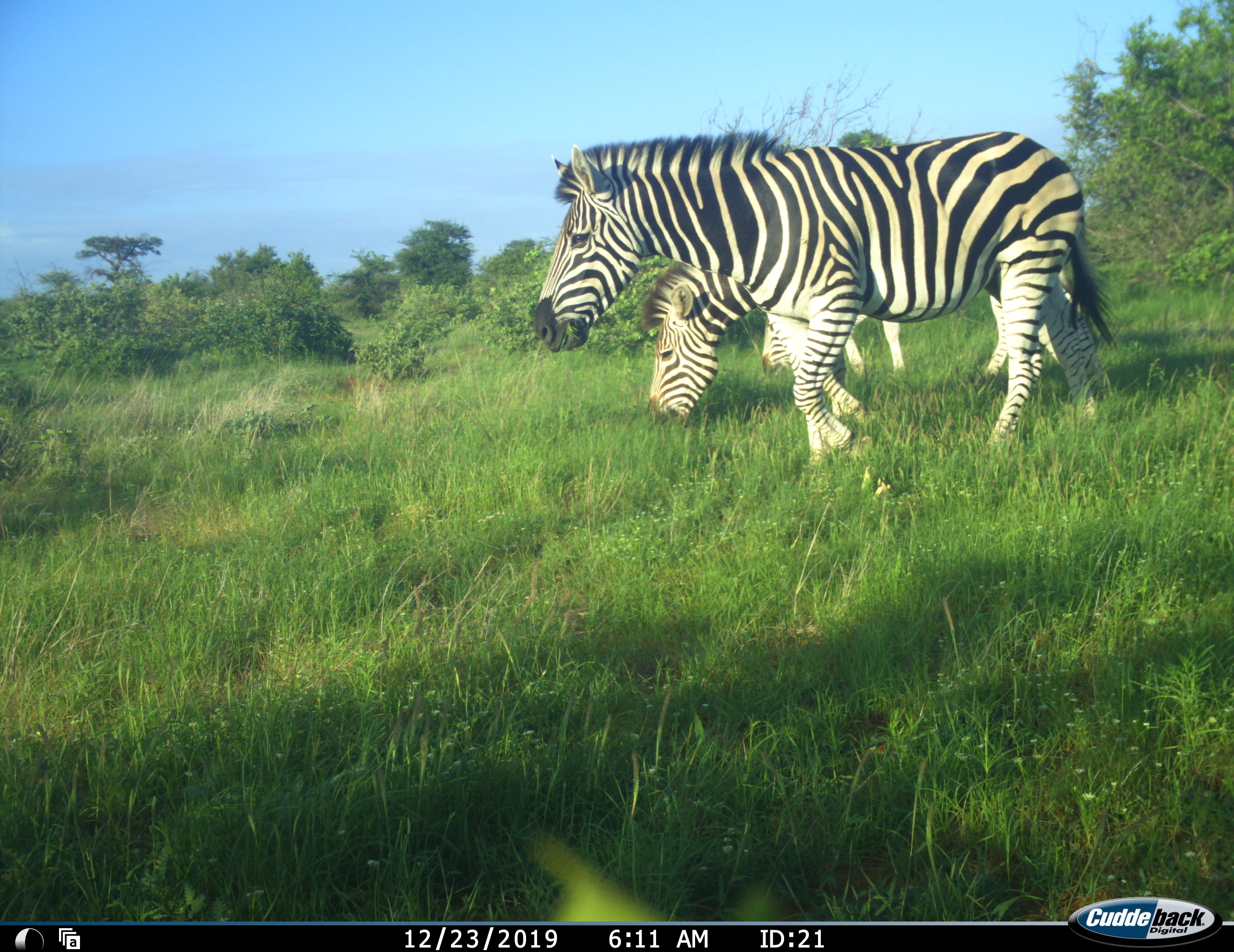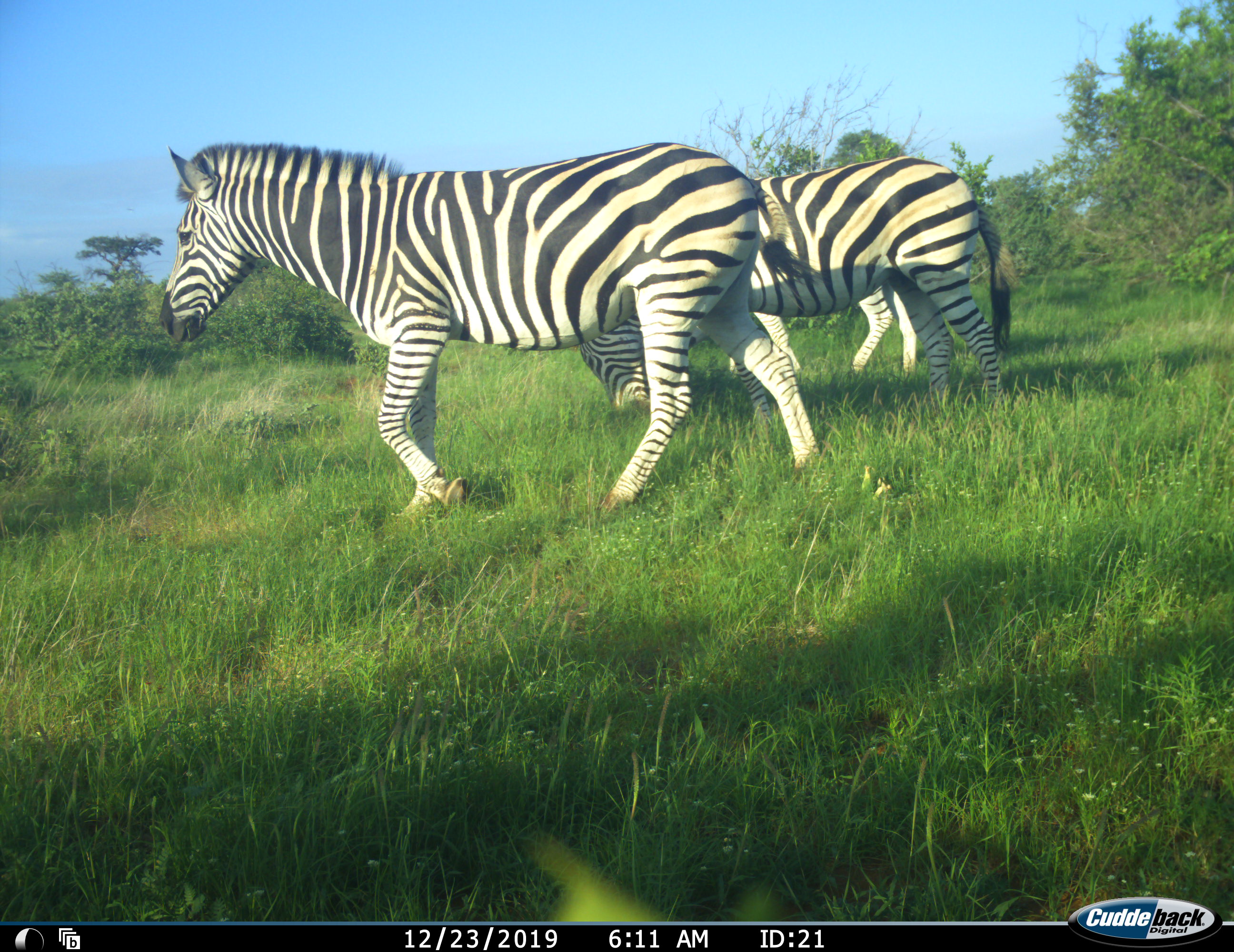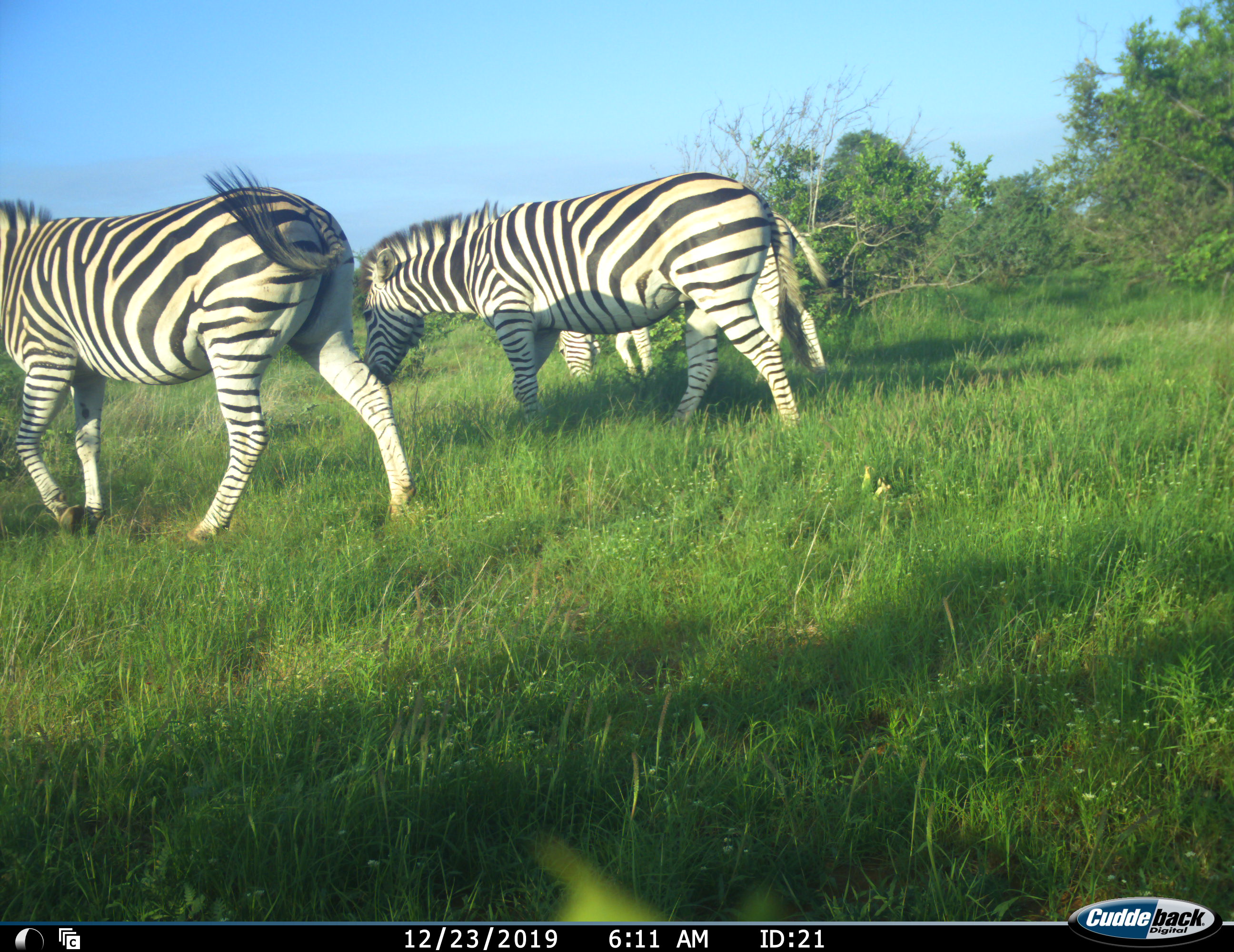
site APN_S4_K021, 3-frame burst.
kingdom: Animalia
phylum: Chordata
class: Mammalia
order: Perissodactyla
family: Equidae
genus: Equus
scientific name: Equus quagga burchellii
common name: burchell's zebra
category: zebraburchells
Zebraburchells (burchell's zebra) (Equus quagga burchellii), count 3. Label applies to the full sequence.